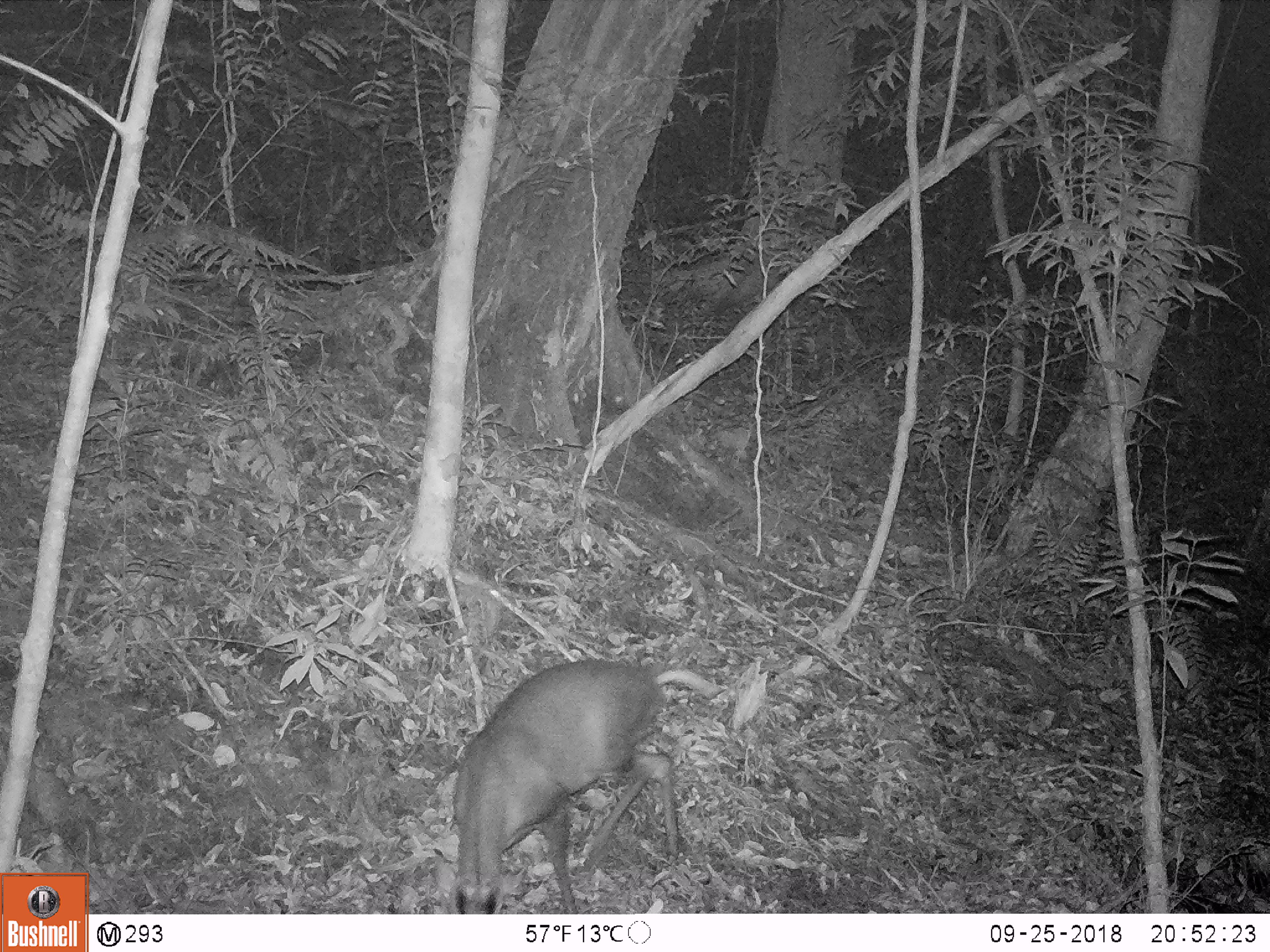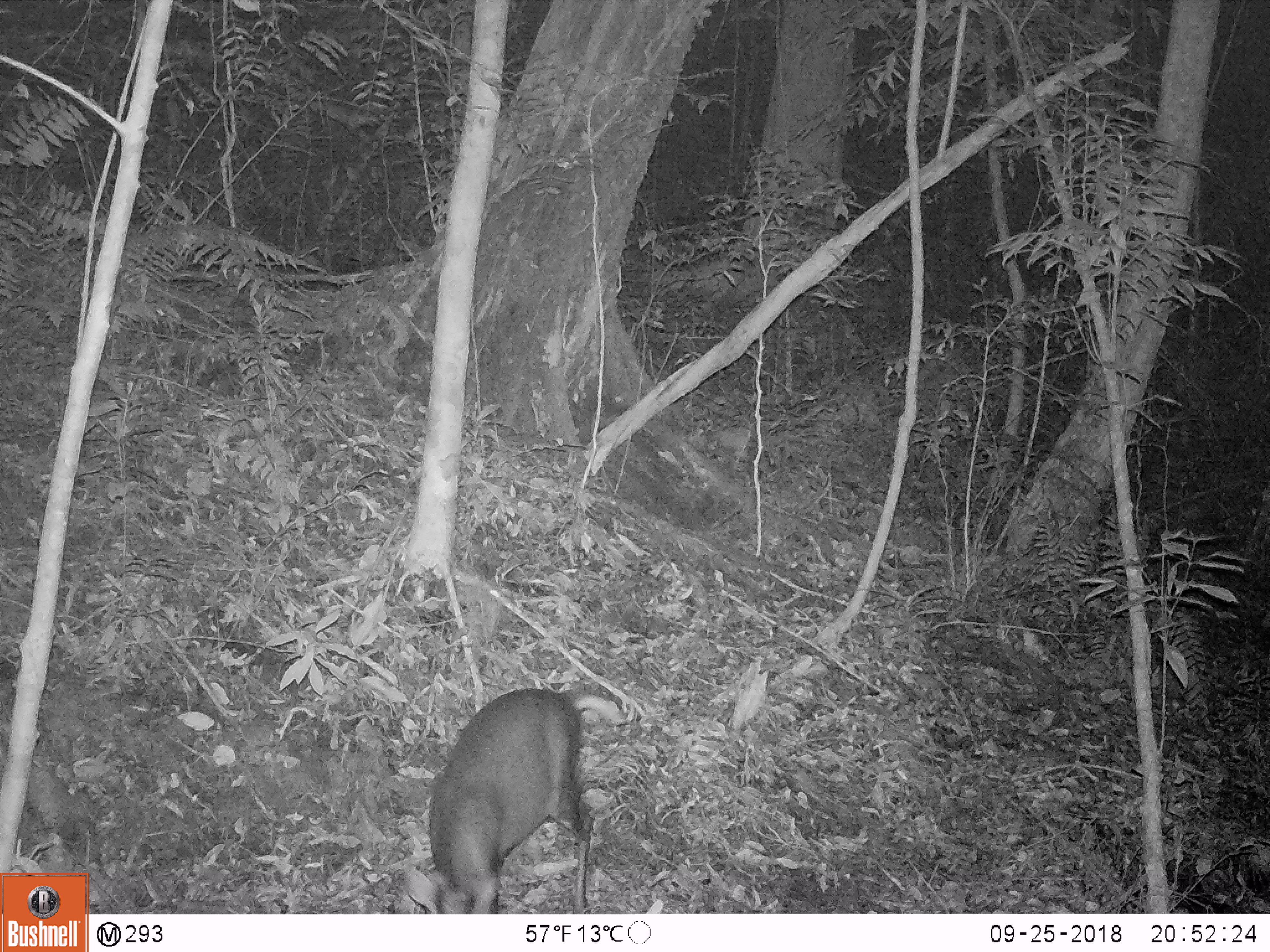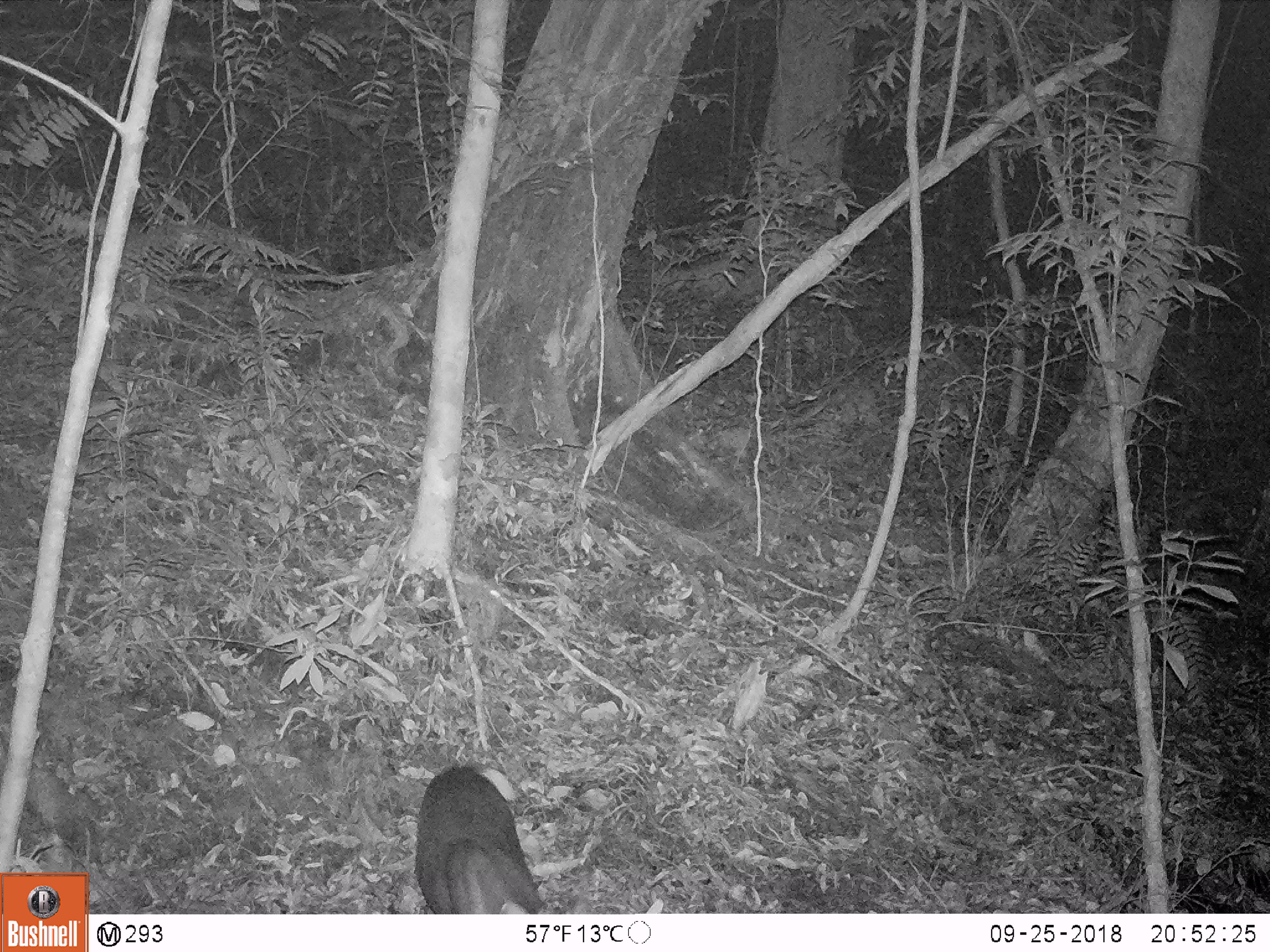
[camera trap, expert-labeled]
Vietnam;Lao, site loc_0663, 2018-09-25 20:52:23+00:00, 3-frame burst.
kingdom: Animalia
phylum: Chordata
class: Mammalia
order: Artiodactyla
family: Cervidae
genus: Muntiacus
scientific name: Muntiacus rooseveltorum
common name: roosevelt's muntjac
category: roosevelts muntjac group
Roosevelts muntjac group (roosevelt's muntjac) (Muntiacus rooseveltorum). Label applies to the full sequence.